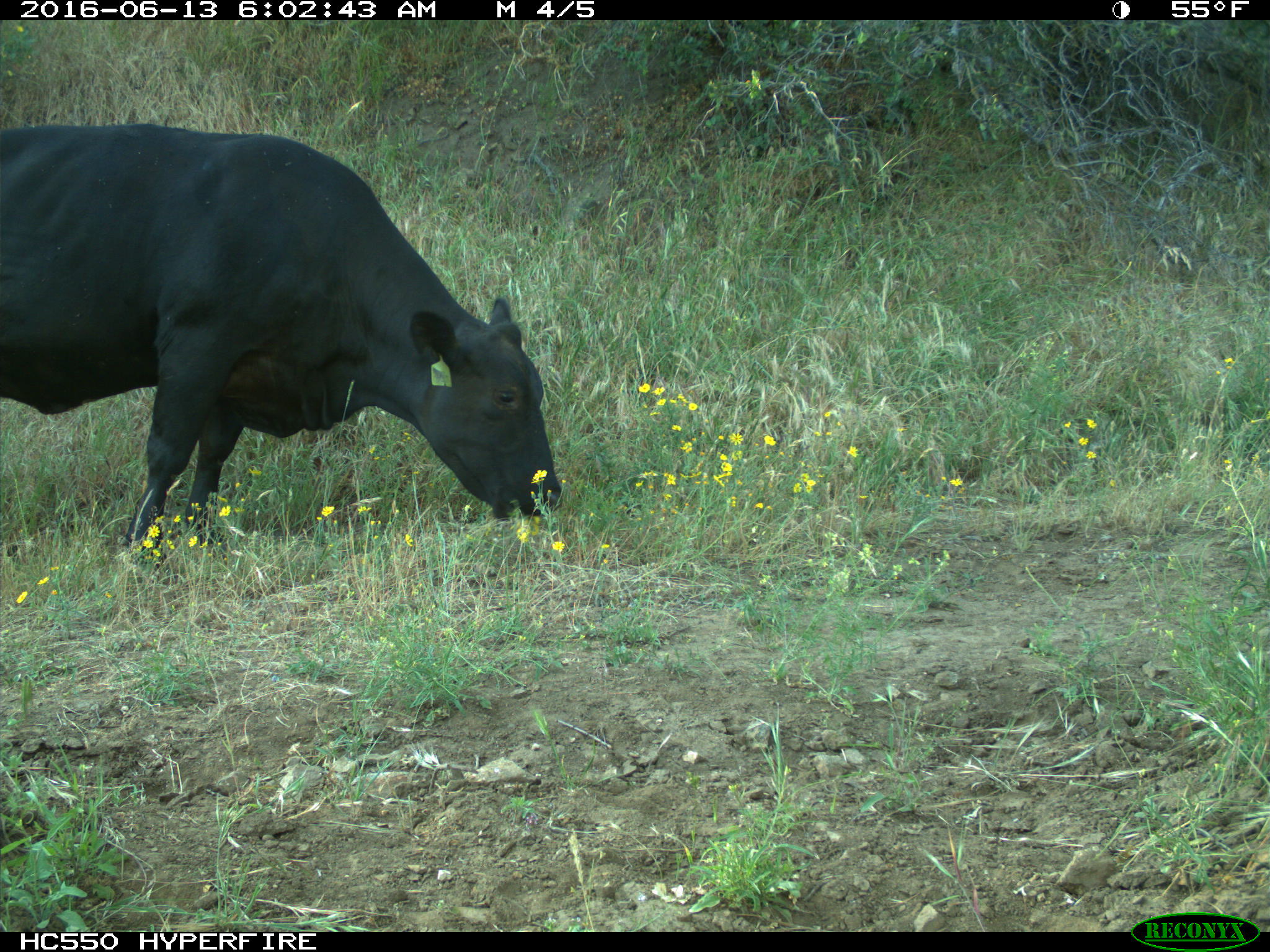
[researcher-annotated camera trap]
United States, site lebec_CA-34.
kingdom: Animalia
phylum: Chordata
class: Mammalia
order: Artiodactyla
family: Bovidae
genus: Bos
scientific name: Bos taurus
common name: domestic cow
Bos taurus (domestic cow).